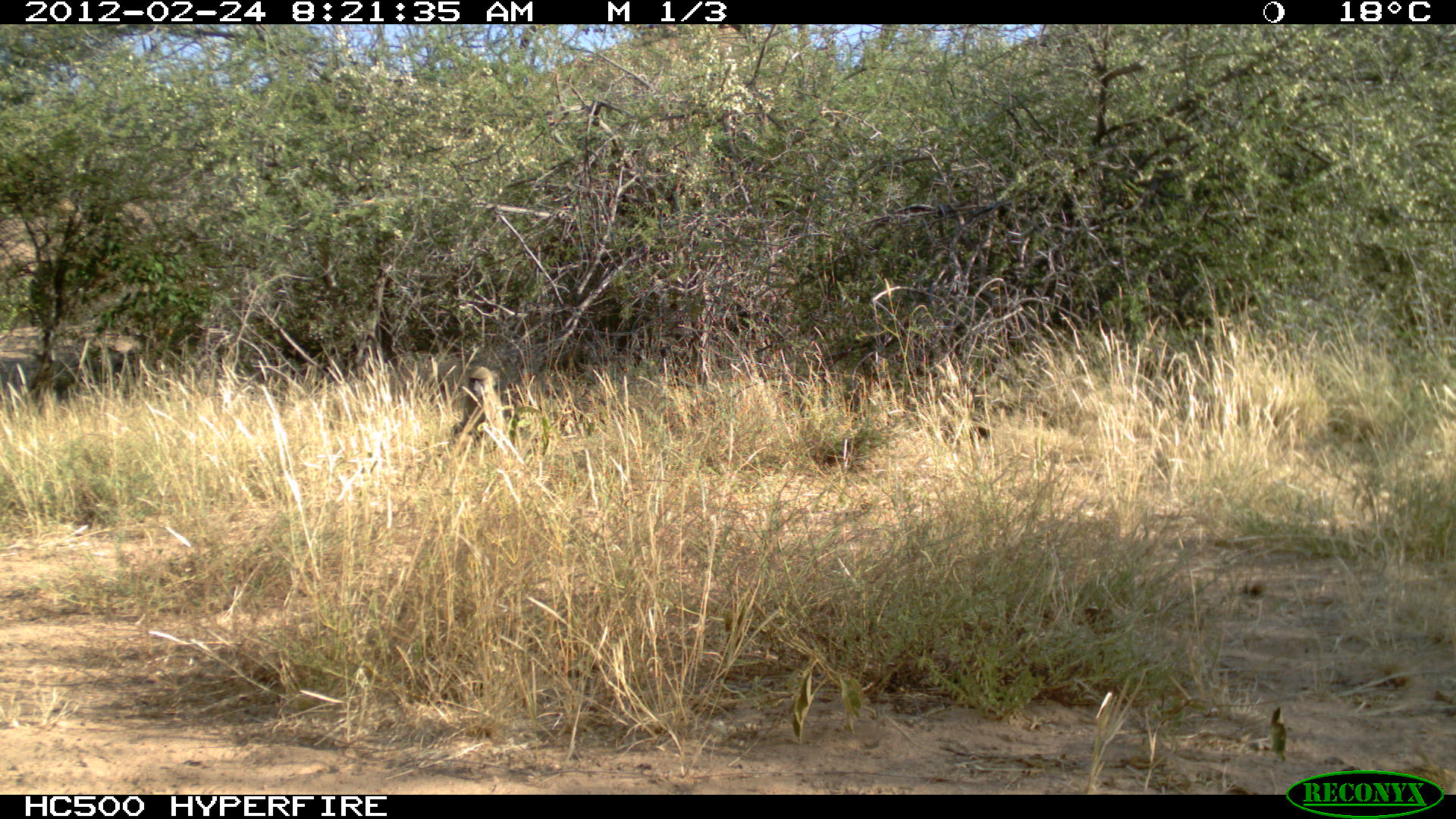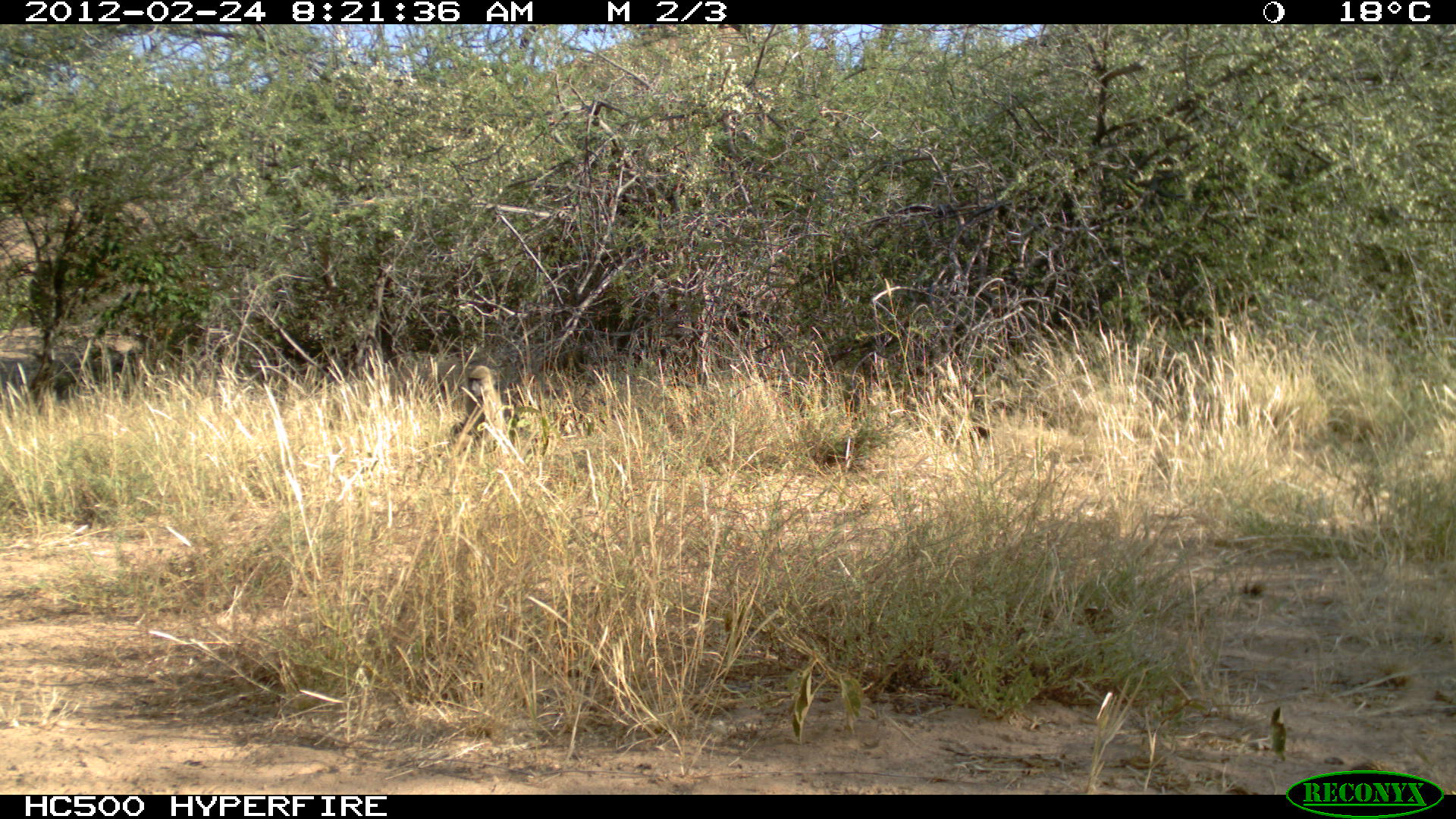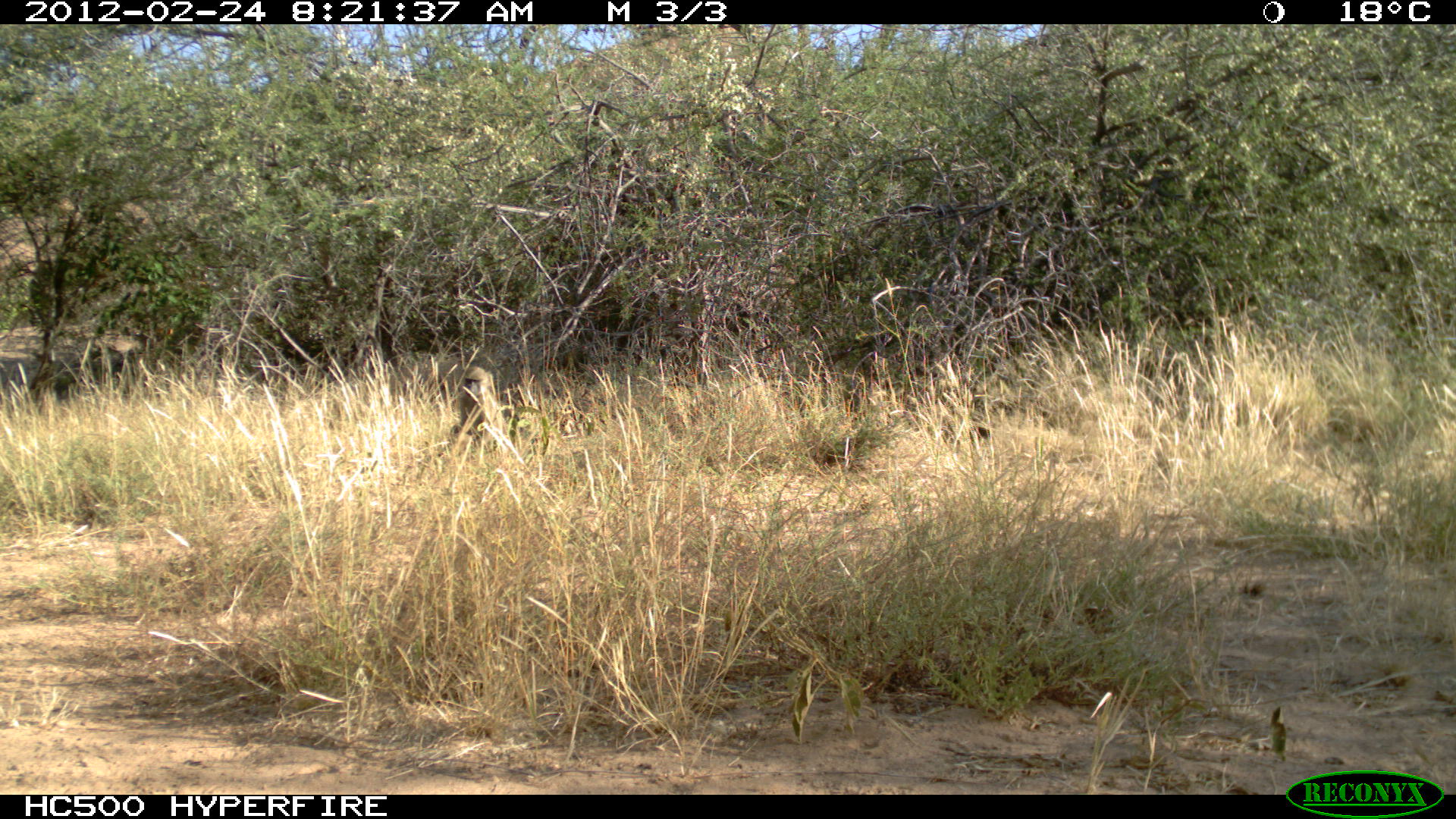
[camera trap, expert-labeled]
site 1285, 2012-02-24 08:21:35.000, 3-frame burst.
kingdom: Animalia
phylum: Chordata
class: Mammalia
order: Primates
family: Cercopithecidae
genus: Papio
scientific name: Papio anubis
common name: olive baboon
Papio anubis (olive baboon), count 1.